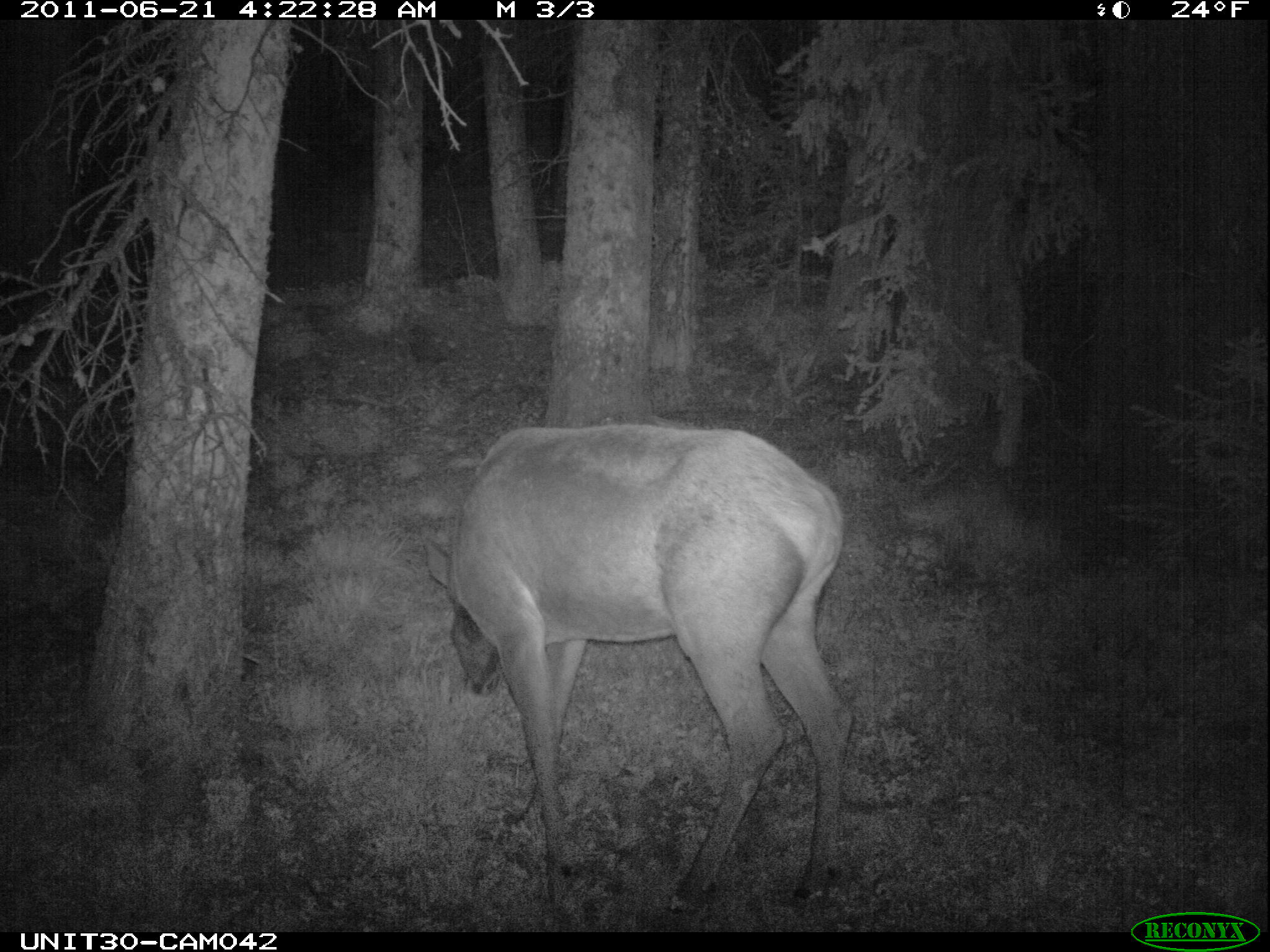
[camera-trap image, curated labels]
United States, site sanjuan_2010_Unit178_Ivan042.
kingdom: Animalia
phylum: Chordata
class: Mammalia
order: Artiodactyla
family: Cervidae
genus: Cervus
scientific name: Cervus elaphus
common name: red deer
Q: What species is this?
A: Cervus elaphus (red deer).